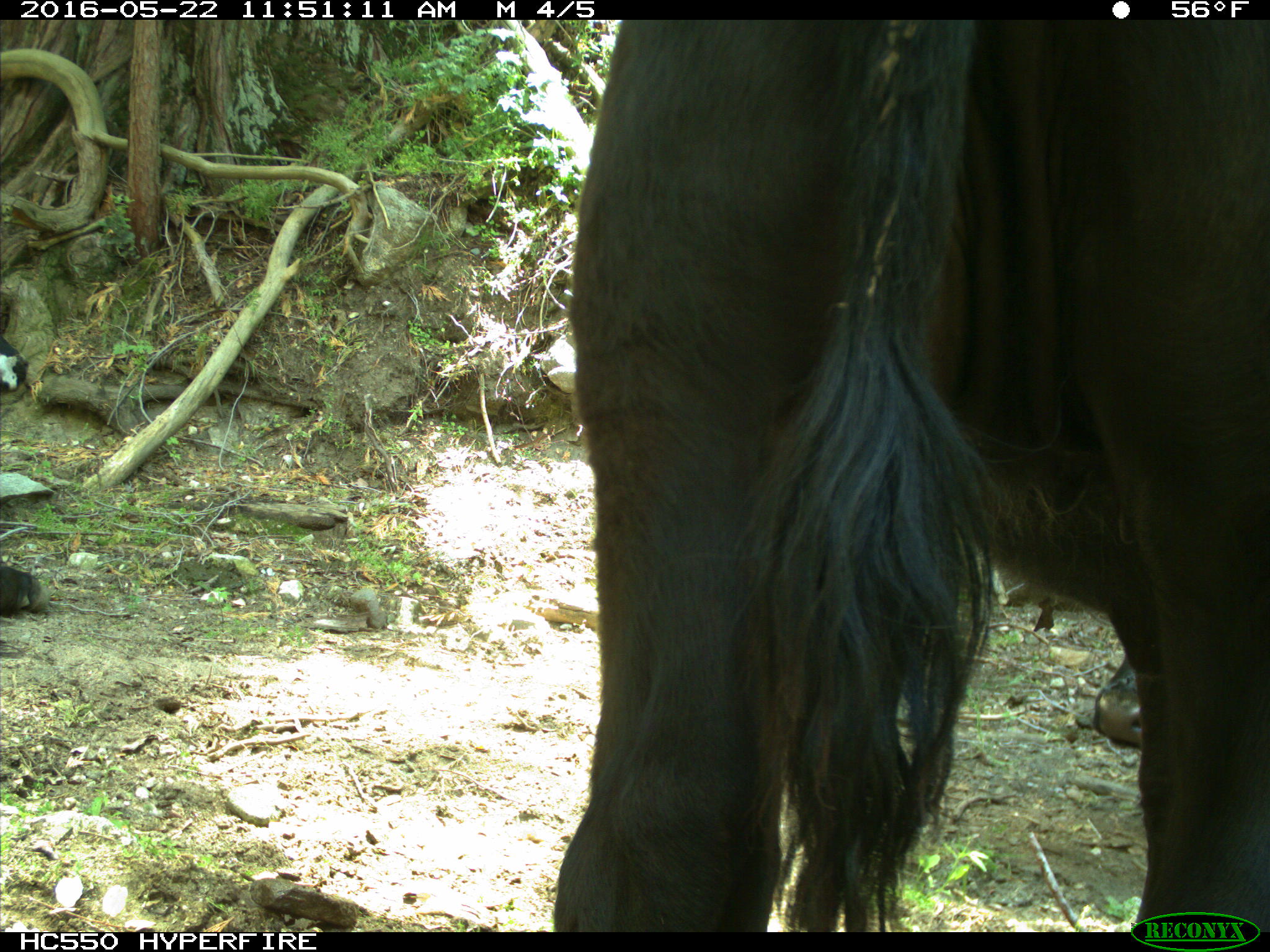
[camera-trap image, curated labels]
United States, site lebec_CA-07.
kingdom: Animalia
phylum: Chordata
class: Mammalia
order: Artiodactyla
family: Bovidae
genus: Bos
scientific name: Bos taurus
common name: domestic cow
Bos taurus (domestic cow).